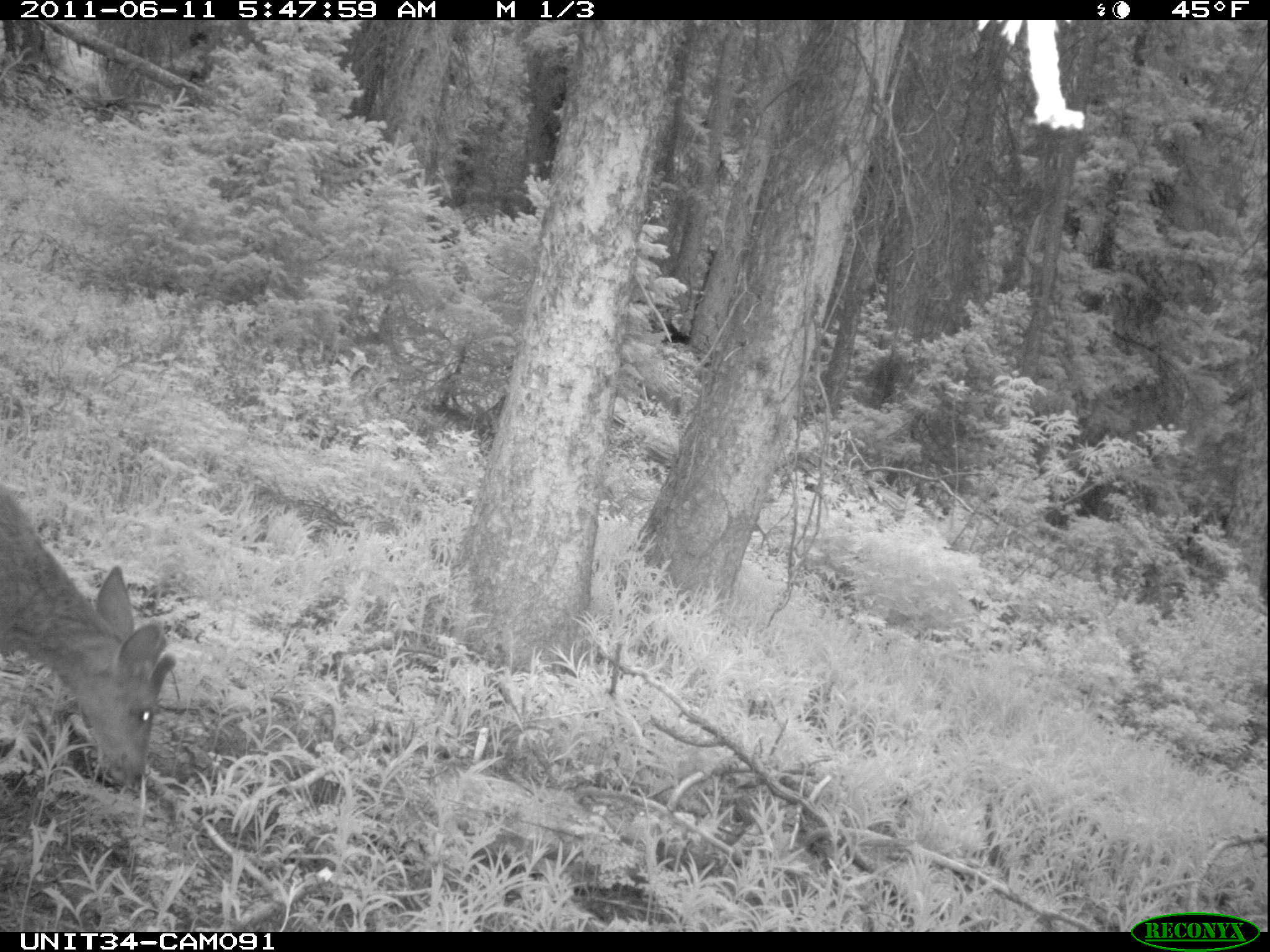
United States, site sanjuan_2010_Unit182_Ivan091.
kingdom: Animalia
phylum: Chordata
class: Mammalia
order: Artiodactyla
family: Cervidae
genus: Odocoileus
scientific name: Odocoileus hemionus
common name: mule deer